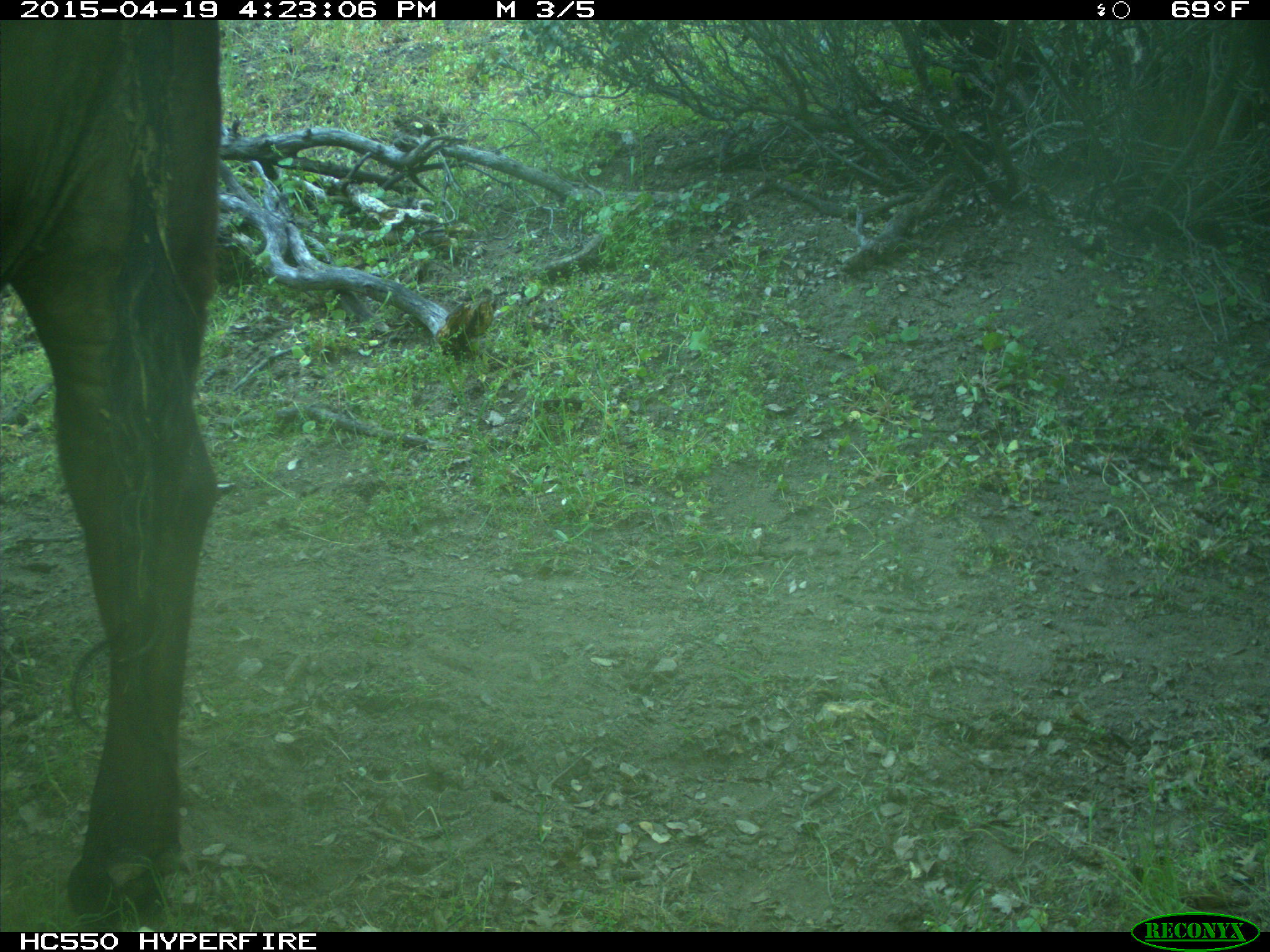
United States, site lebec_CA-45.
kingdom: Animalia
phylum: Chordata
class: Mammalia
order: Artiodactyla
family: Bovidae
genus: Bos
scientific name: Bos taurus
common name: domestic cow